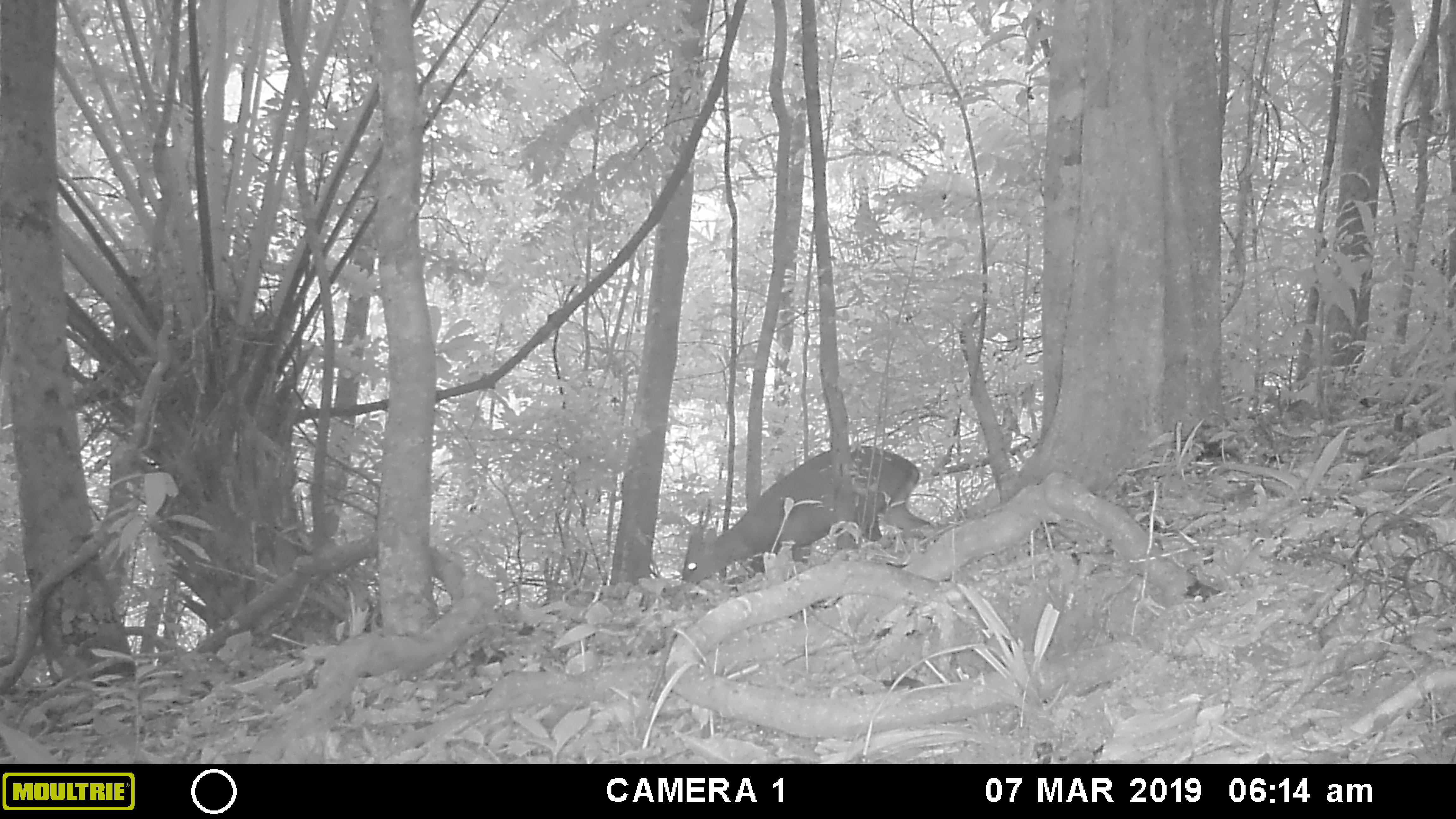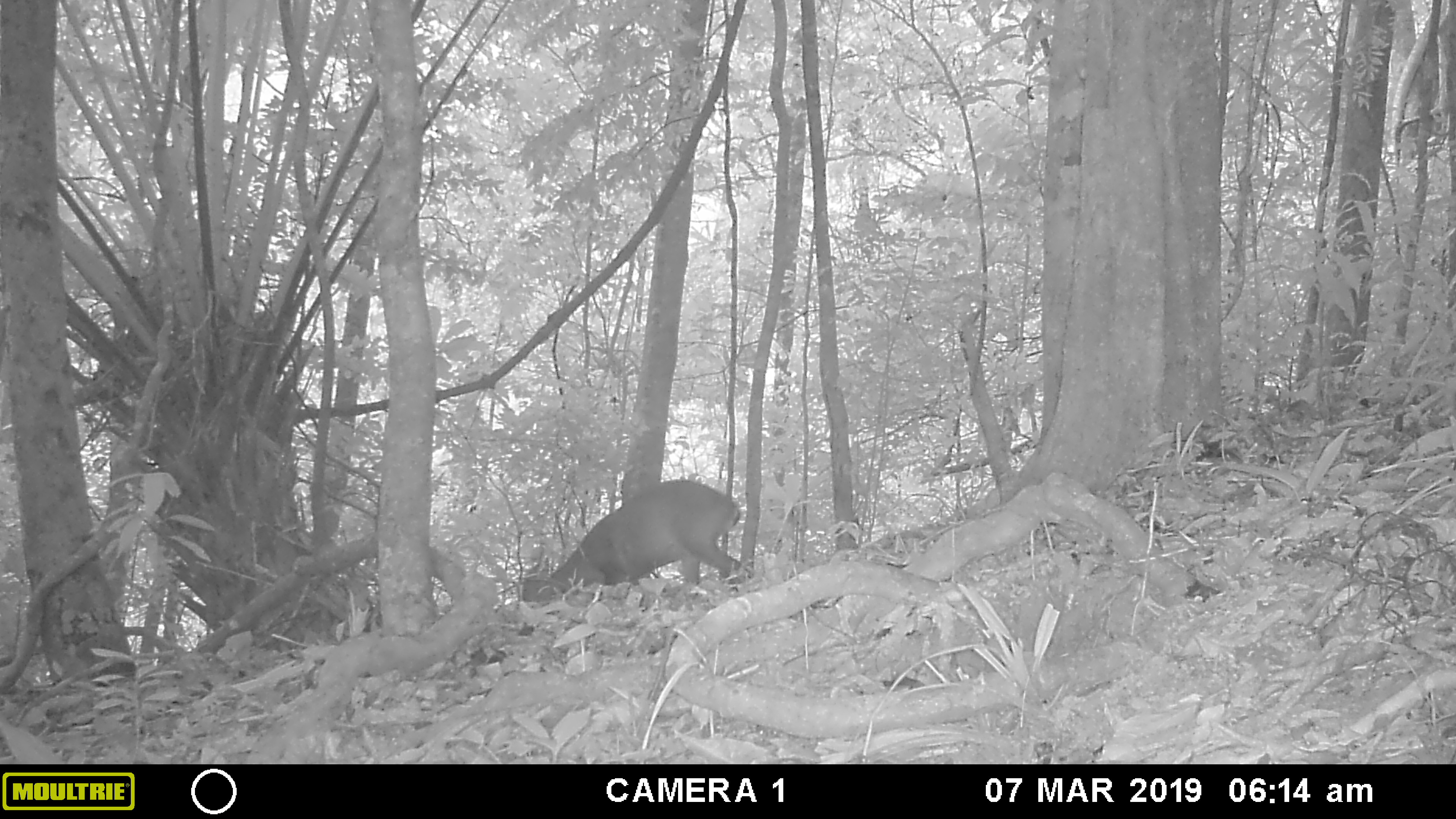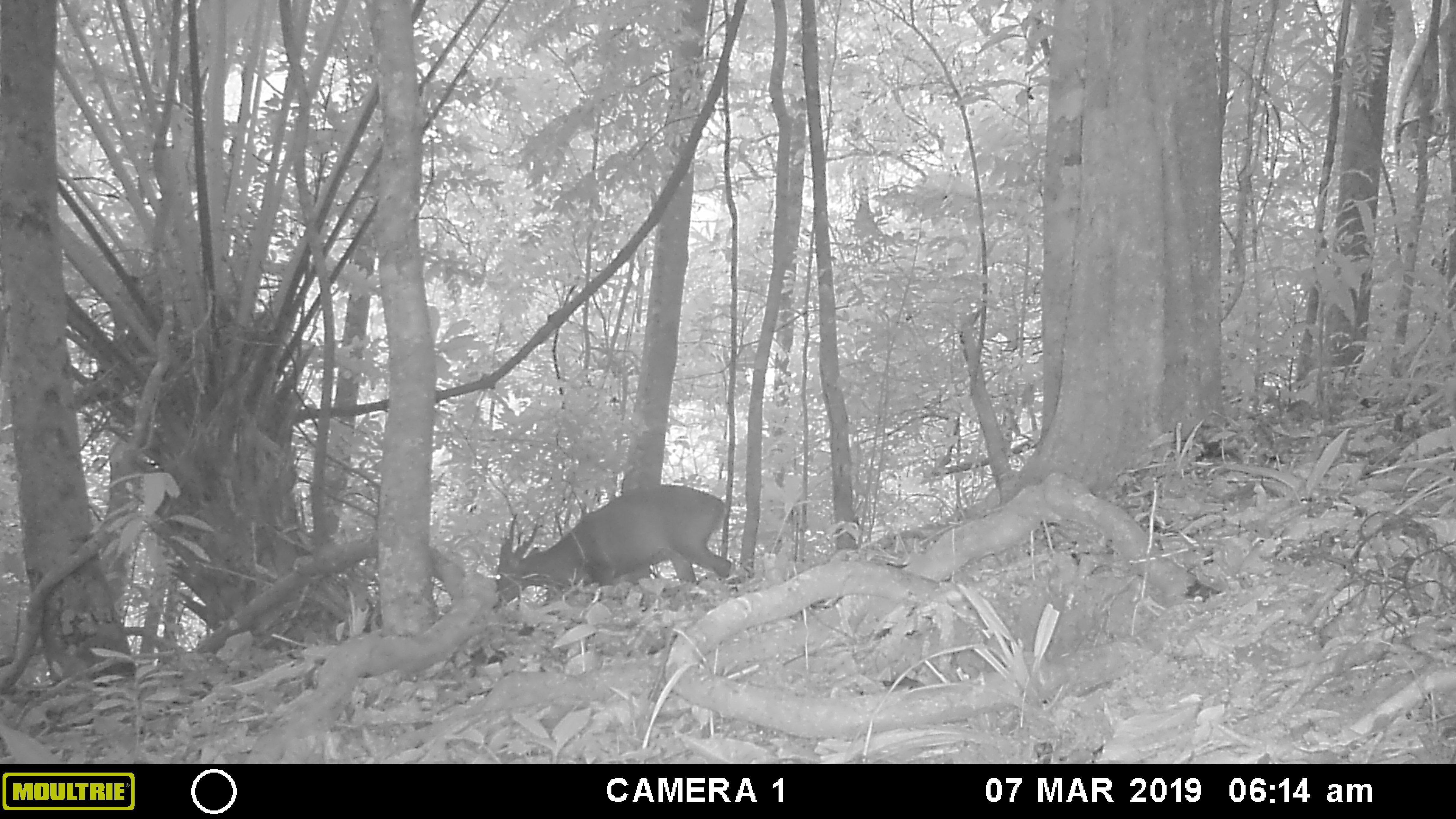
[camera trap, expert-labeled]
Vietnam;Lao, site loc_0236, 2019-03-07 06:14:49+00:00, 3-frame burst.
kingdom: Animalia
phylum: Chordata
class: Mammalia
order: Artiodactyla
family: Cervidae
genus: Muntiacus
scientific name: Muntiacus vuquangensis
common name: large-antlered muntjac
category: large antlered muntjac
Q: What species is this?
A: Large antlered muntjac (large-antlered muntjac) (Muntiacus vuquangensis).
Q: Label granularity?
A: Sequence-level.